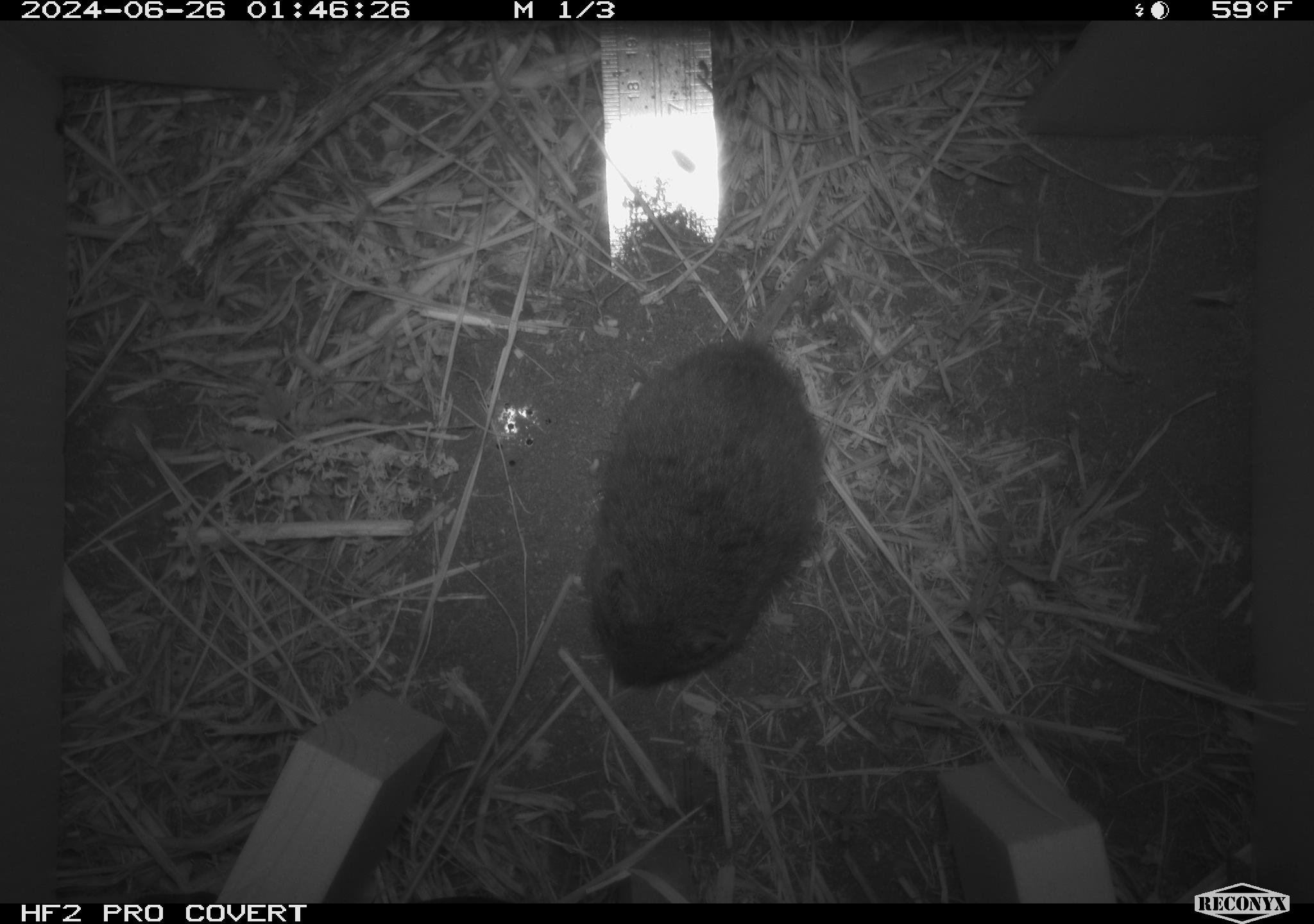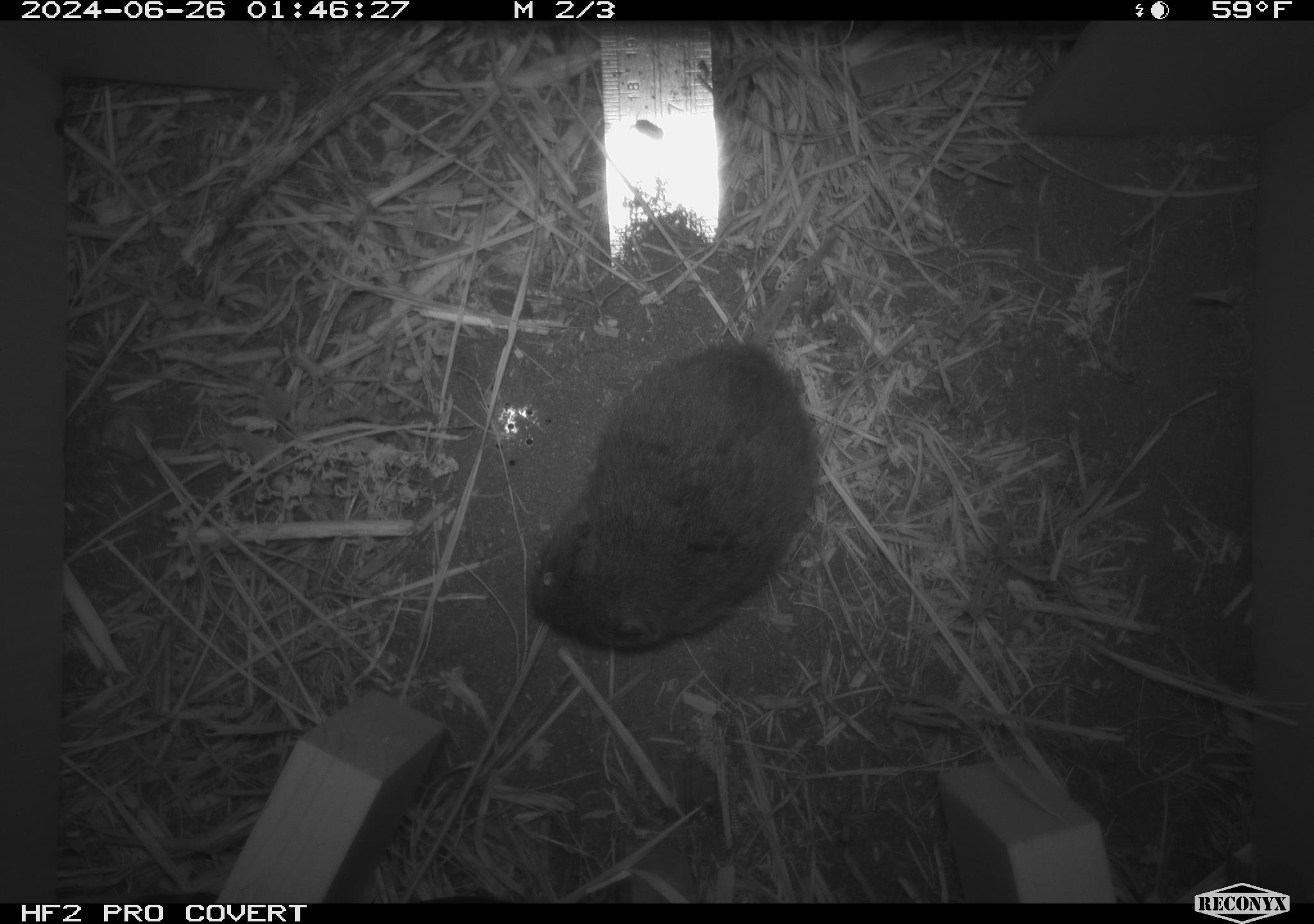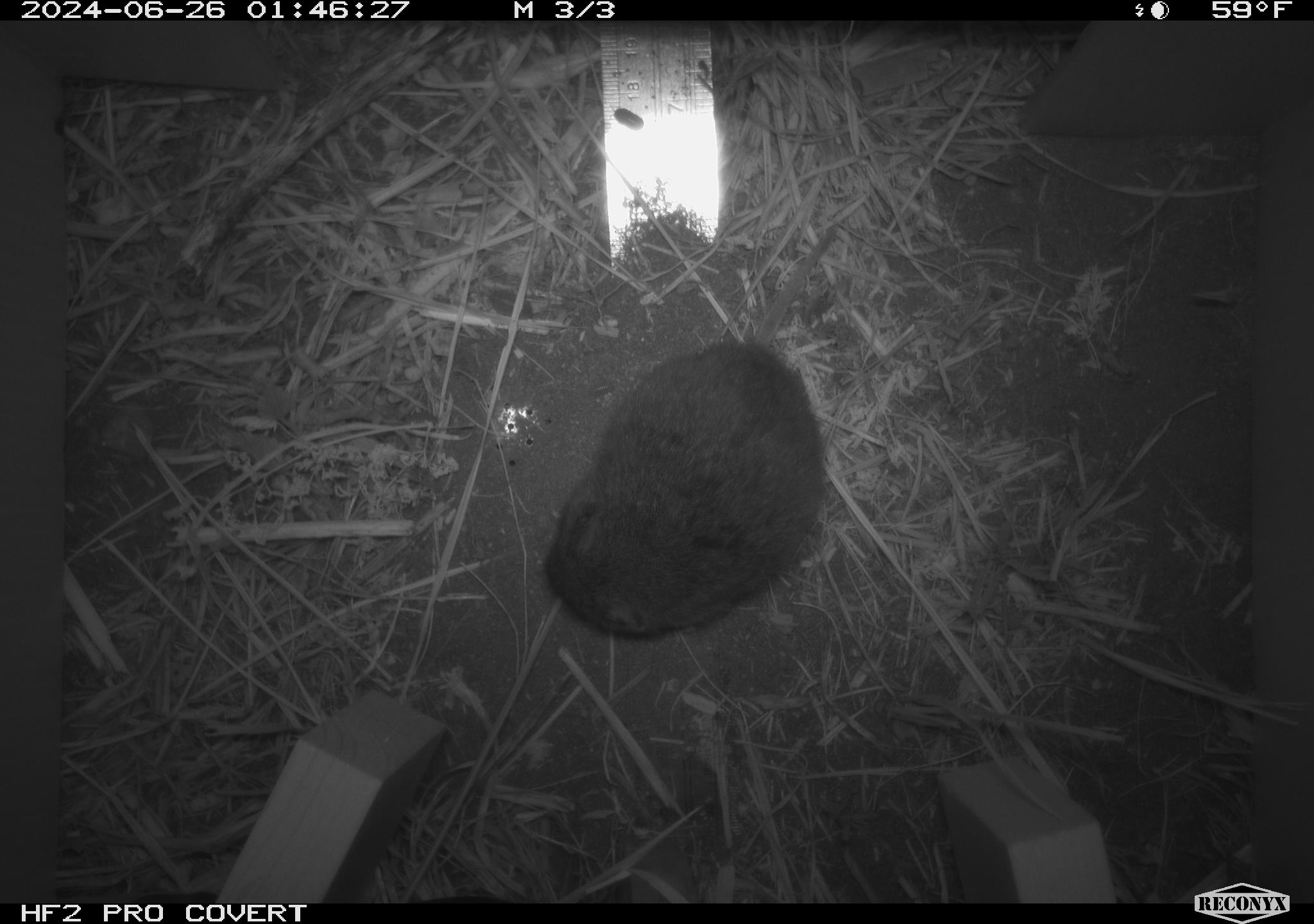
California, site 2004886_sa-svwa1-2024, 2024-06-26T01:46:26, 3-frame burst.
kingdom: Animalia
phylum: Chordata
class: Mammalia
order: Rodentia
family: Cricetidae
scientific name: Arvicolinae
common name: voles, lemmings, and muskrats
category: arvicolinae subfamily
Arvicolinae subfamily (voles, lemmings, and muskrats) (Arvicolinae).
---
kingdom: Animalia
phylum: Arthropoda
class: Malacostraca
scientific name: Malacostraca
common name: amphipods, crabs, isopods, krill, lobsters and shrimps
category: malacostracan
Malacostracan (amphipods, crabs, isopods, krill, lobsters and shrimps) (Malacostraca).